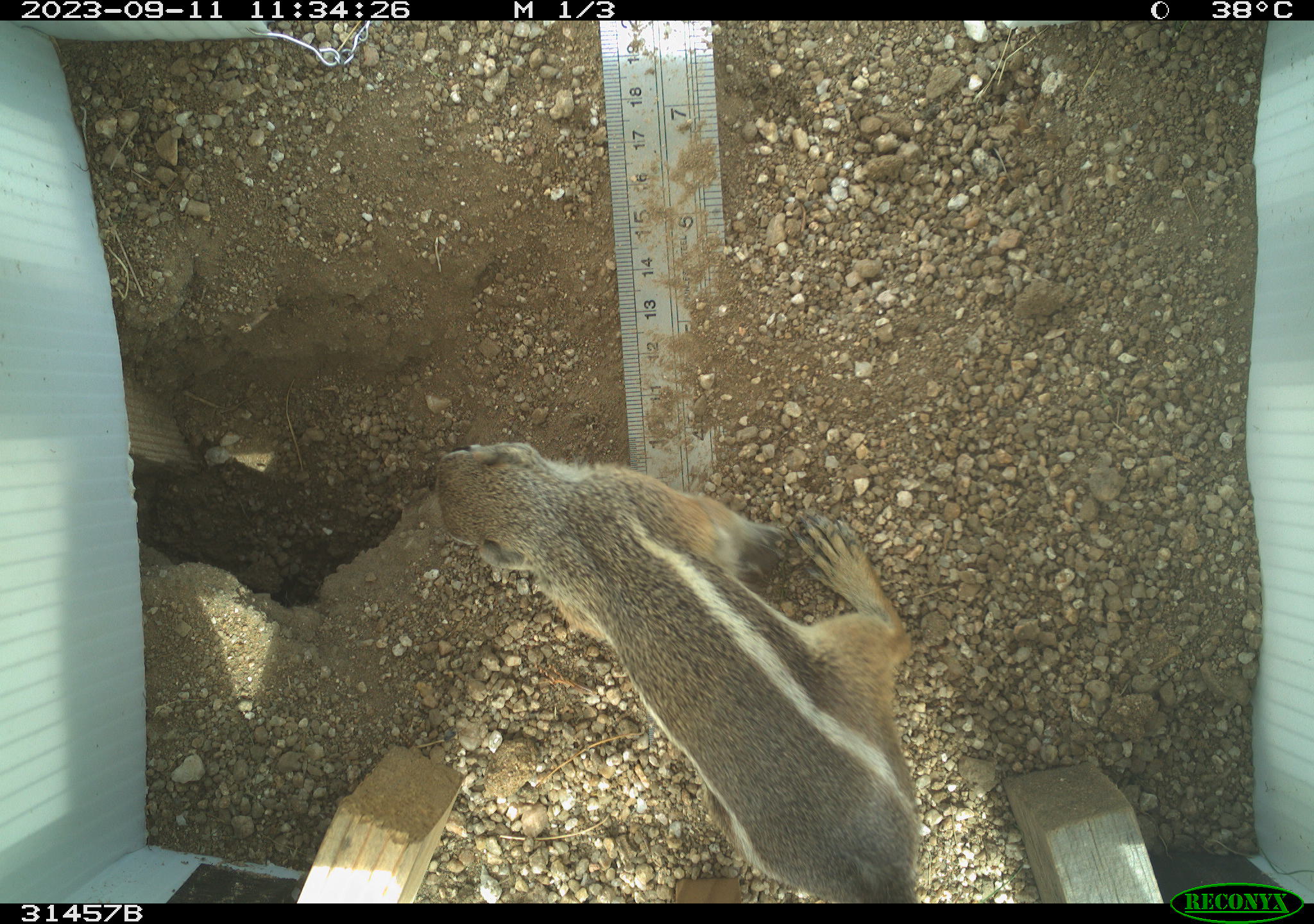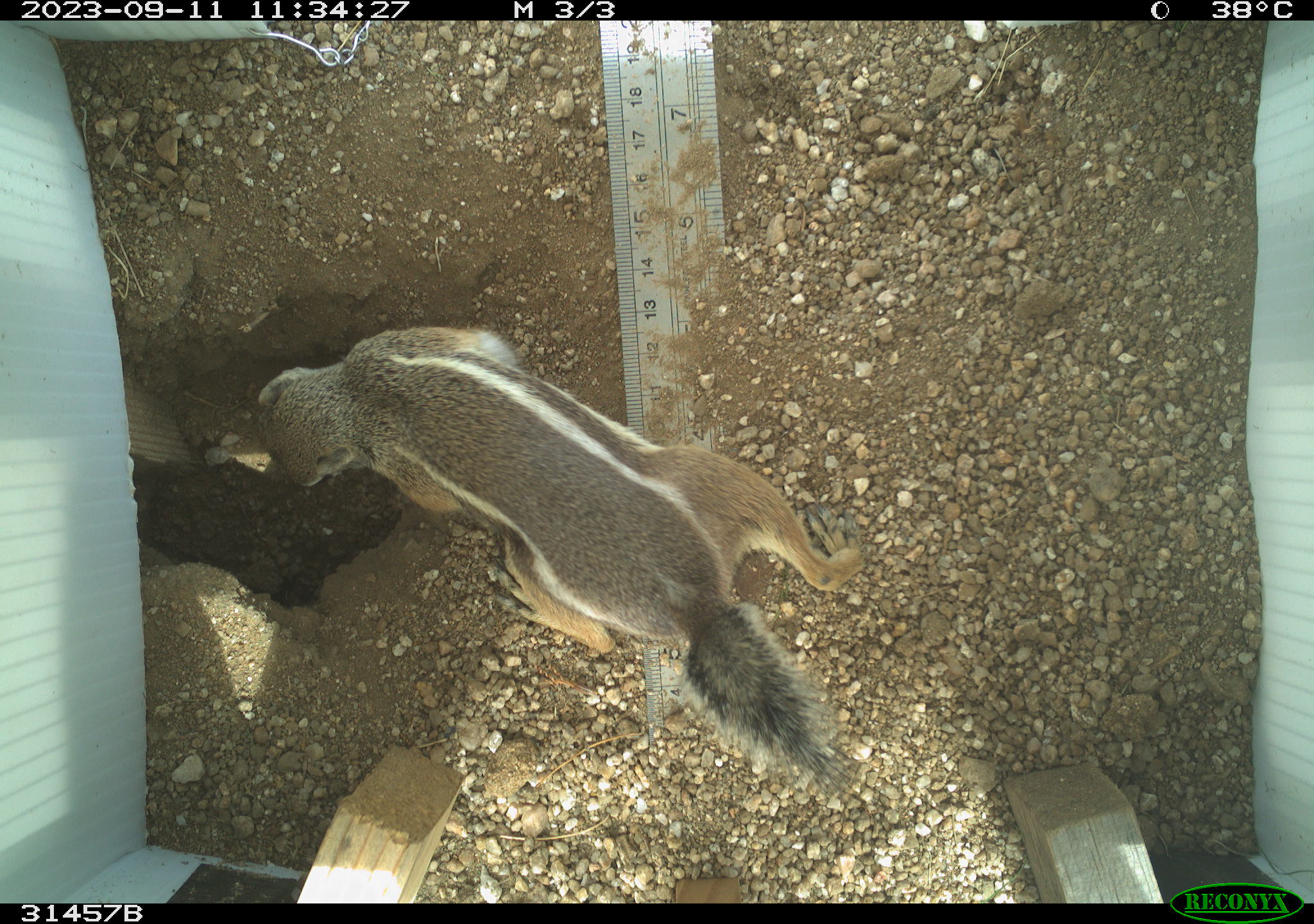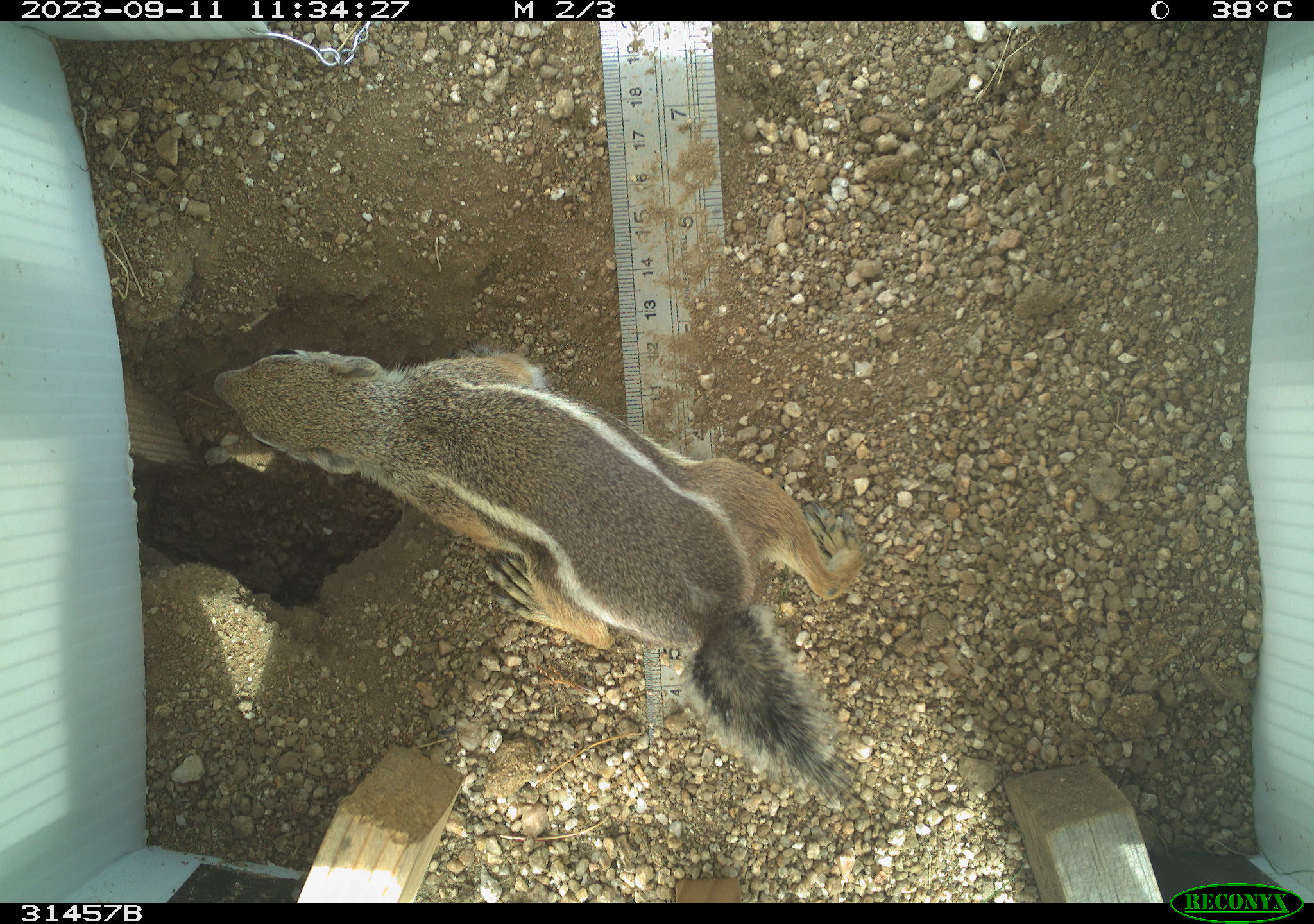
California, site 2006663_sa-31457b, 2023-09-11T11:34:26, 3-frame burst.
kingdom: Animalia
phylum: Chordata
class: Mammalia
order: Rodentia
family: Sciuridae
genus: Ammospermophilus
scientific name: Ammospermophilus leucurus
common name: white-tailed antelope squirrel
White-tailed antelope squirrel (Ammospermophilus leucurus).